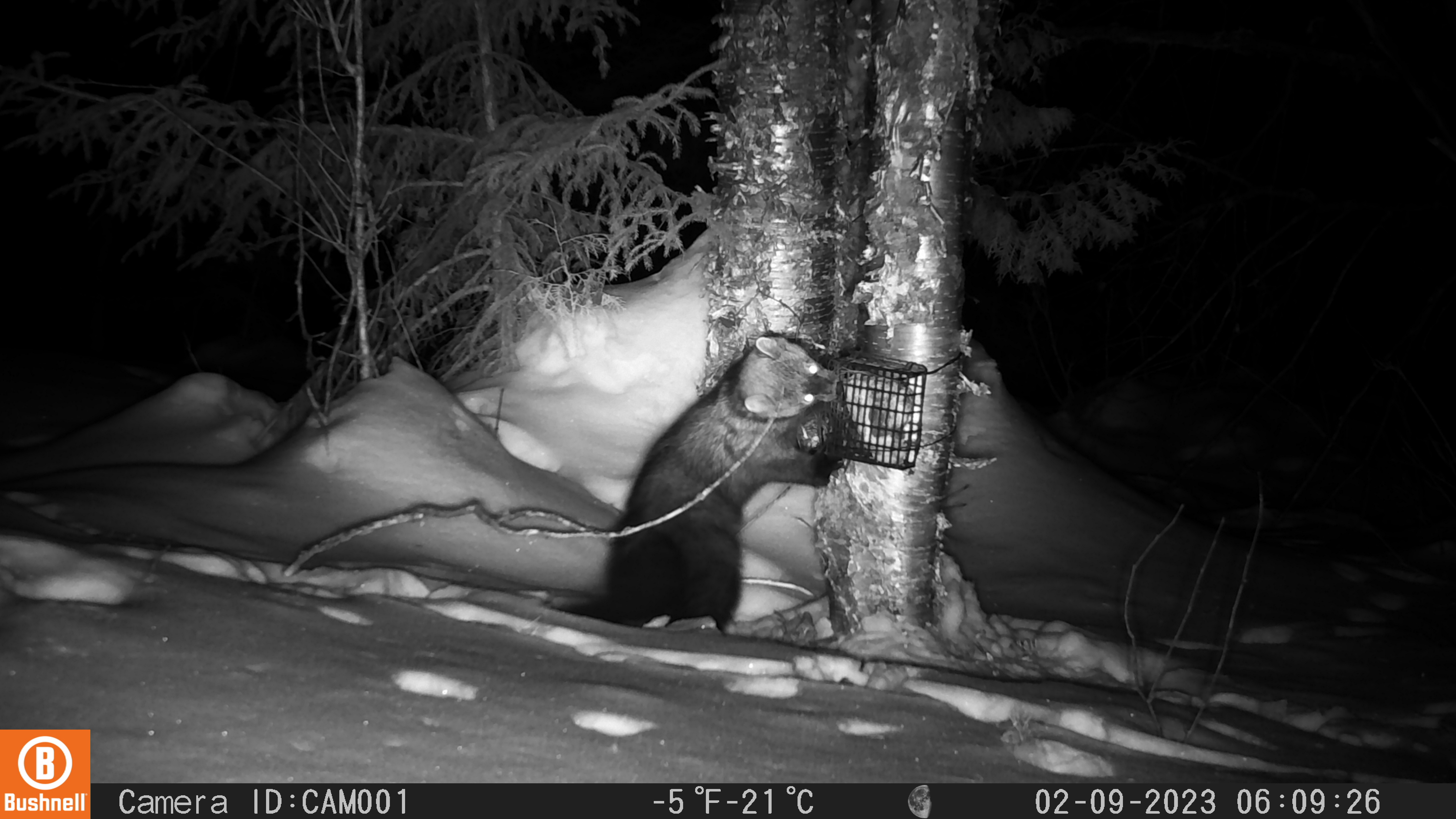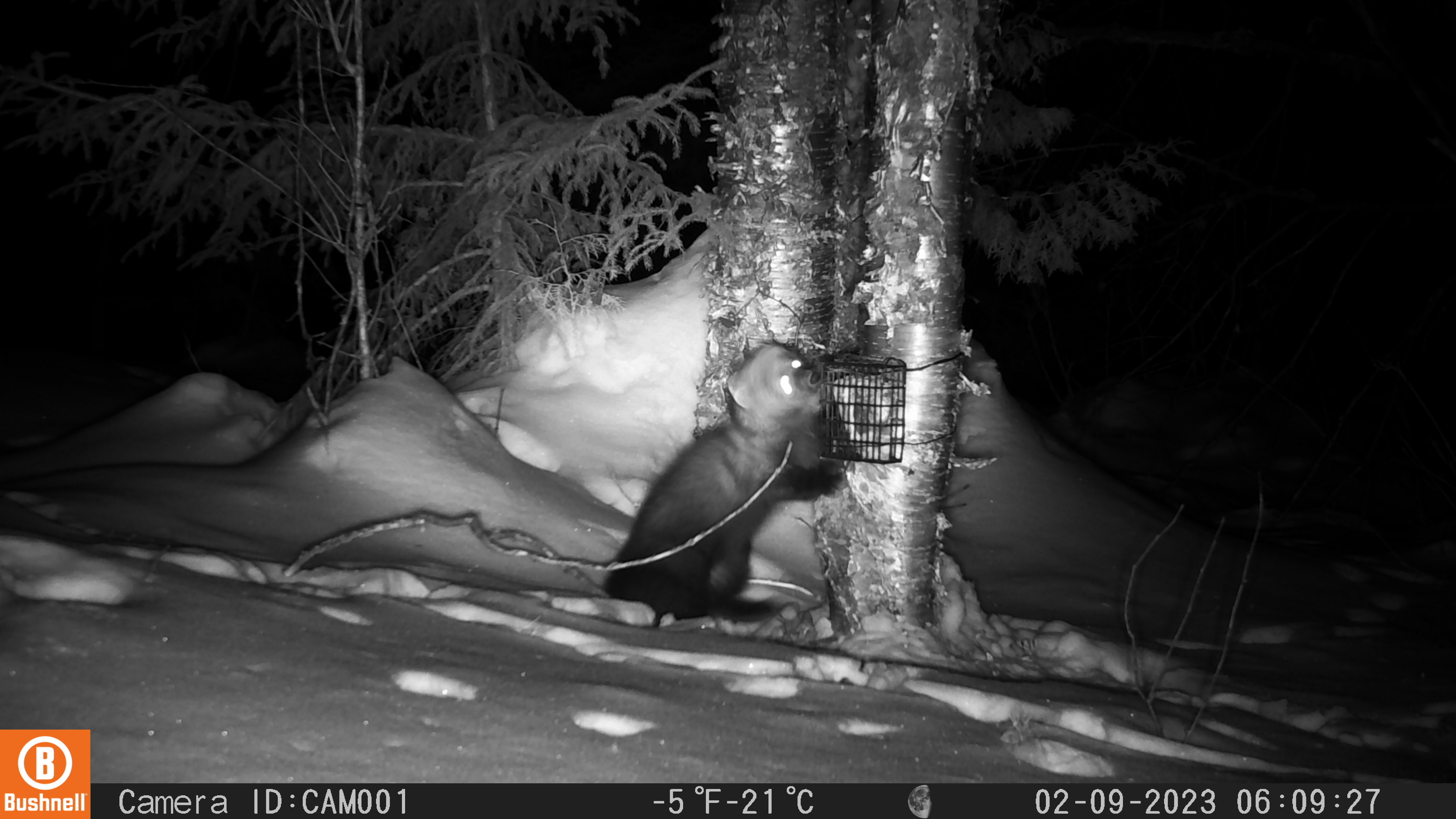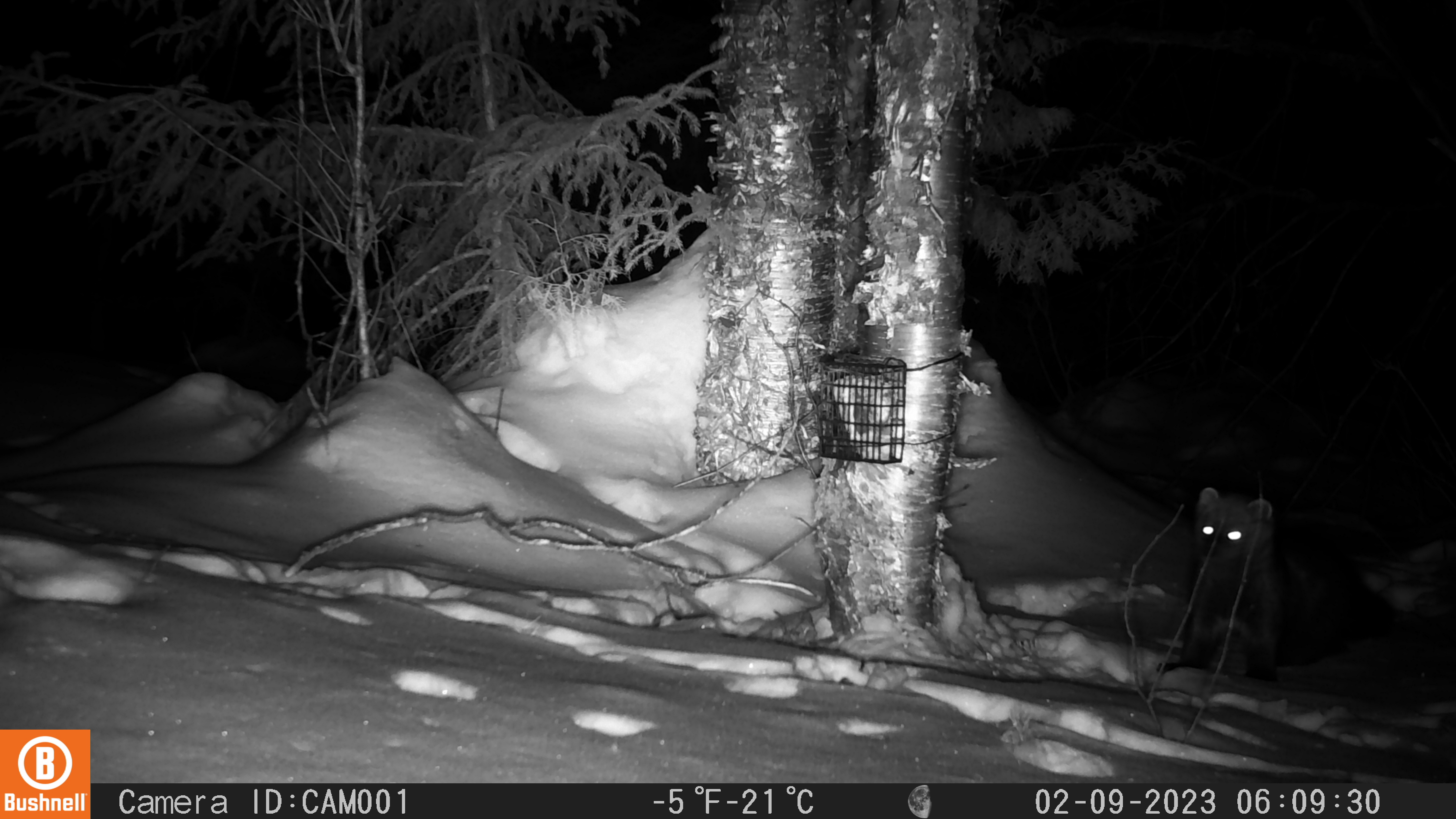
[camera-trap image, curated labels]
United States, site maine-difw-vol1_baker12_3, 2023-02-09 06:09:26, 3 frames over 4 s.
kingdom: Animalia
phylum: Chordata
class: Mammalia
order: Carnivora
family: Mustelidae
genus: Pekania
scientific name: Pekania pennanti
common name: fisher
Fisher (Pekania pennanti).